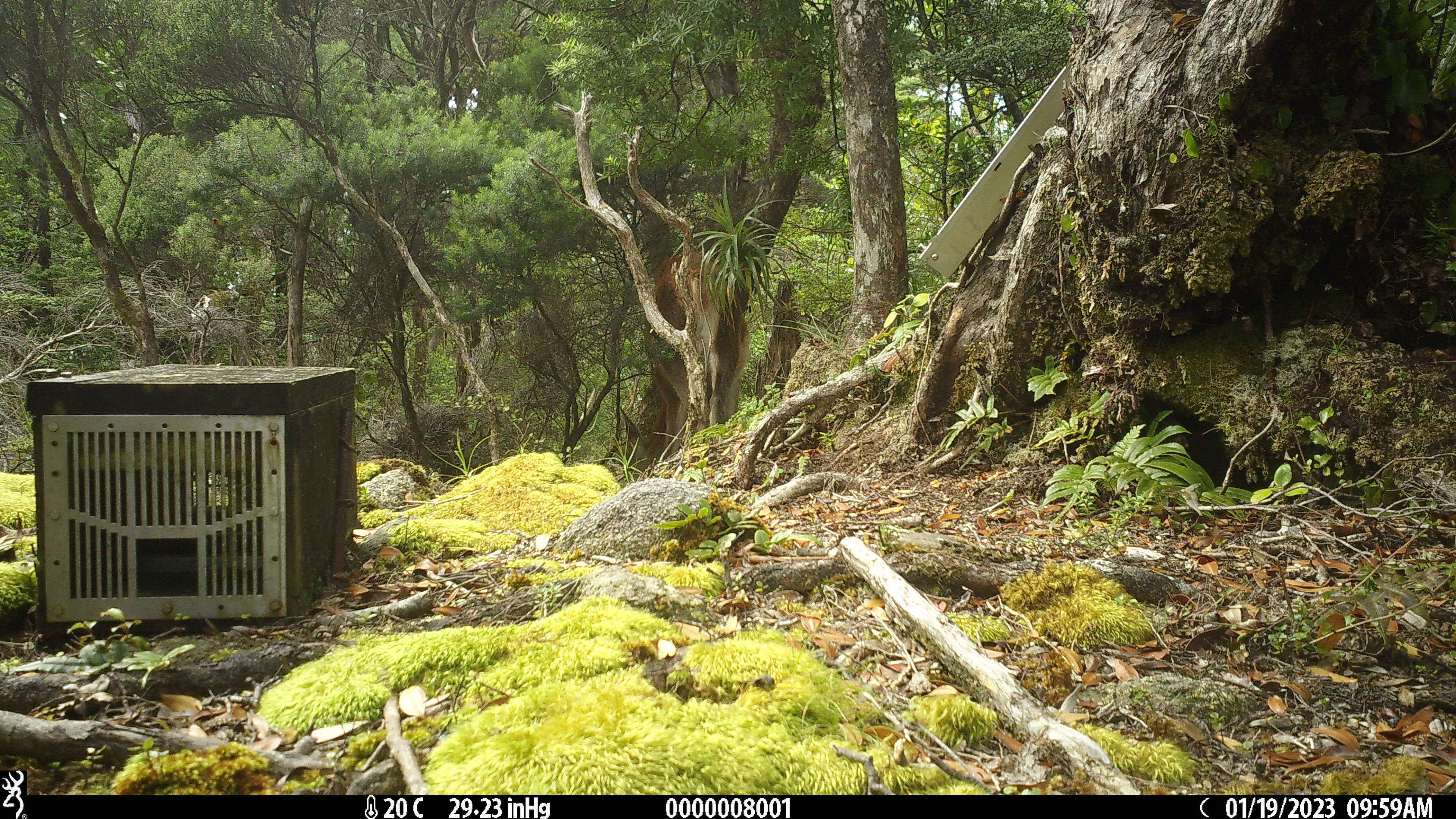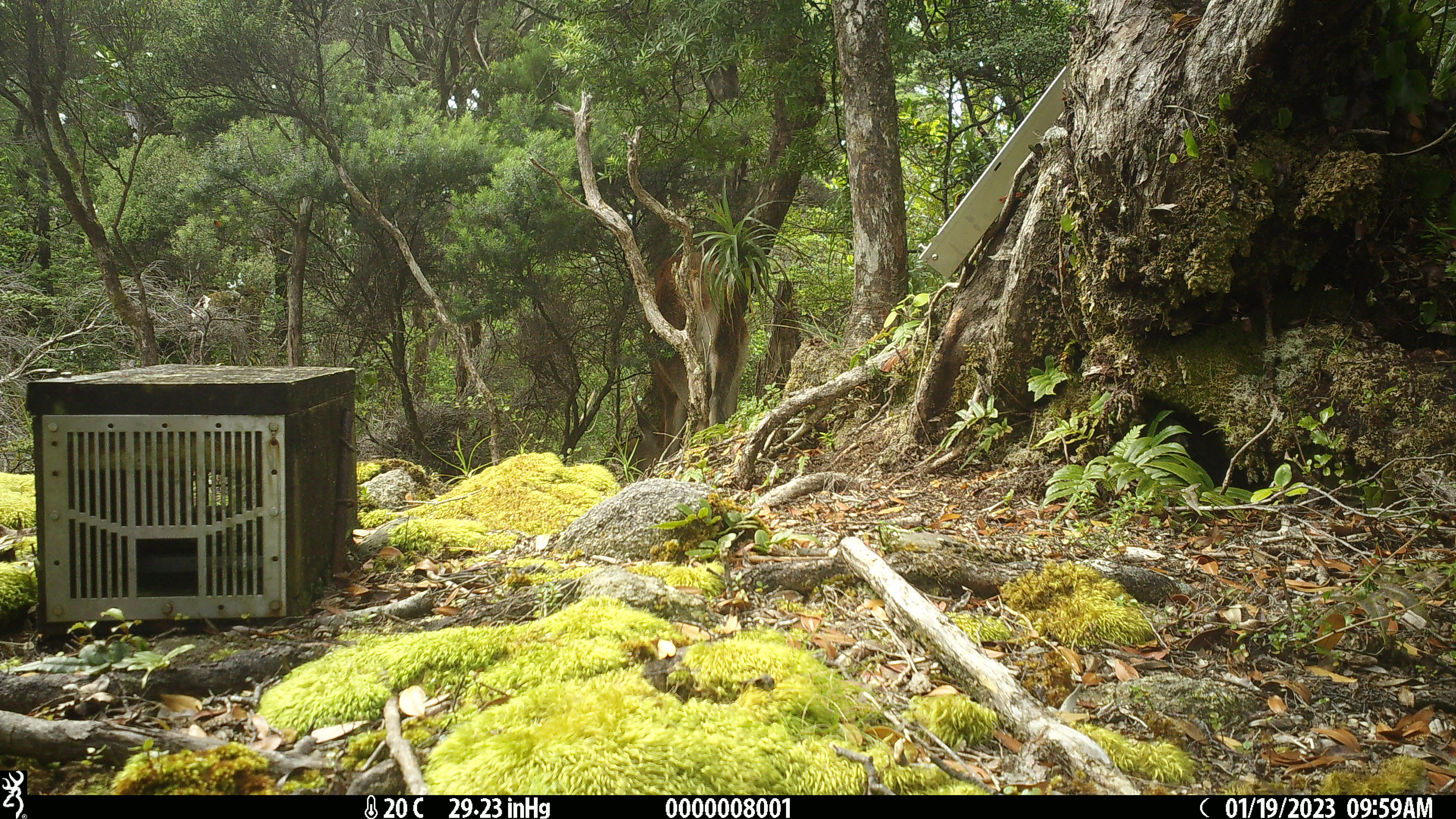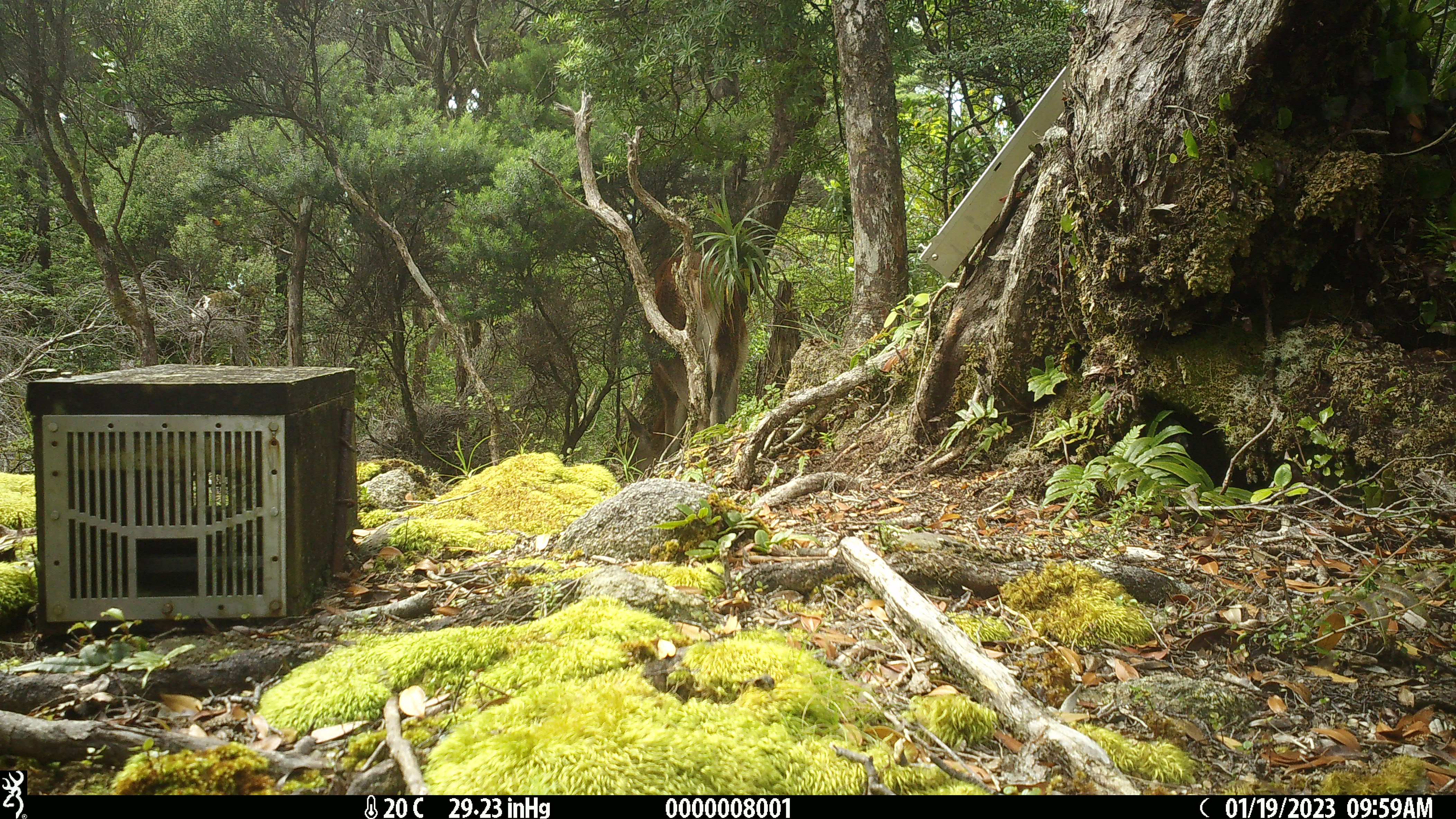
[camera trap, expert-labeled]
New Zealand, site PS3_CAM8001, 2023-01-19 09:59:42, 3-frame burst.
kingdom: Animalia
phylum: Chordata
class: Mammalia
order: Artiodactyla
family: Cervidae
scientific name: Cervidae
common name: deer